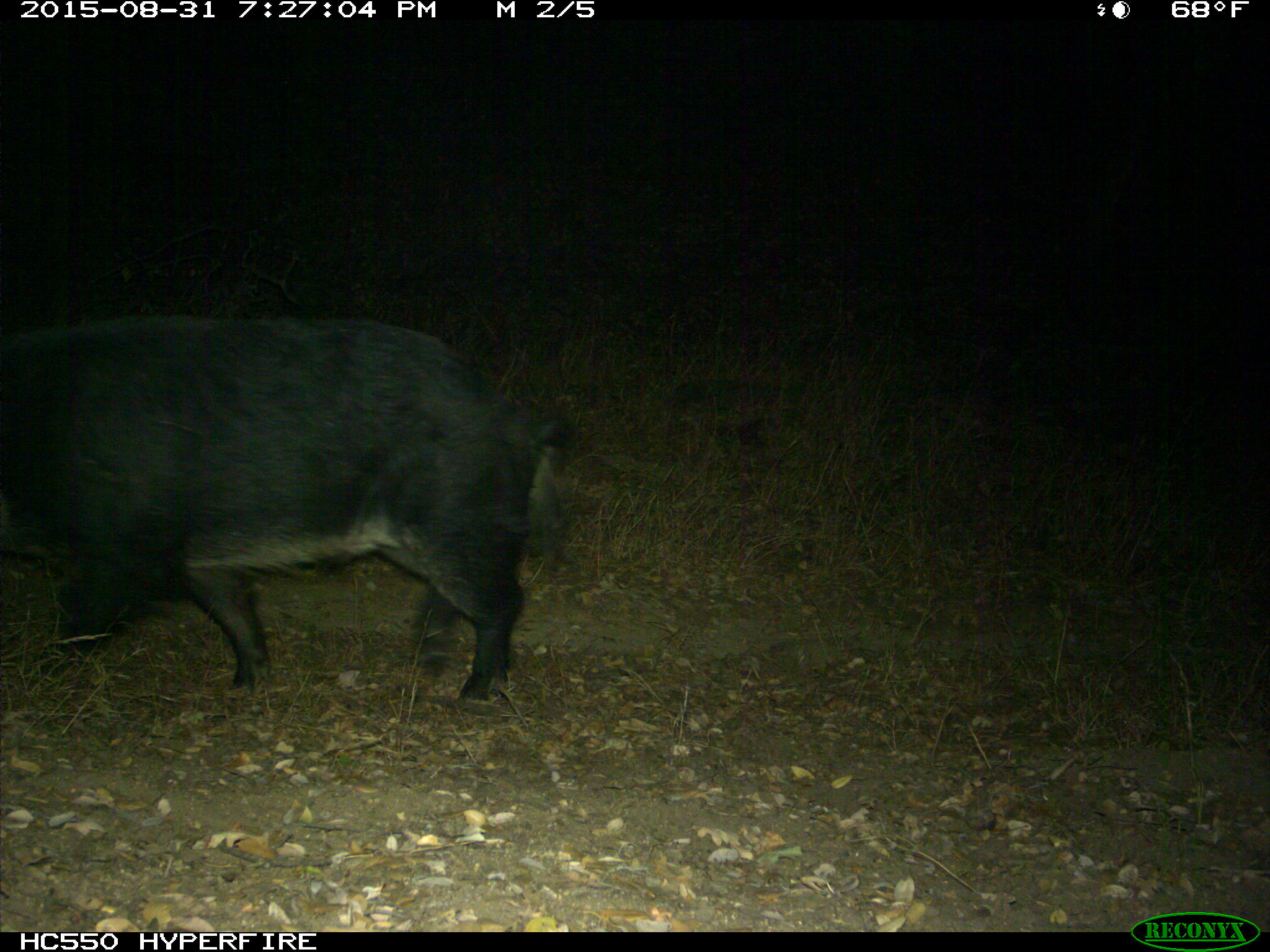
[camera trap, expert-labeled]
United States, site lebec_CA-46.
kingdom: Animalia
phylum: Chordata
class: Mammalia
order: Artiodactyla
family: Suidae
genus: Sus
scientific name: Sus scrofa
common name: wild boar